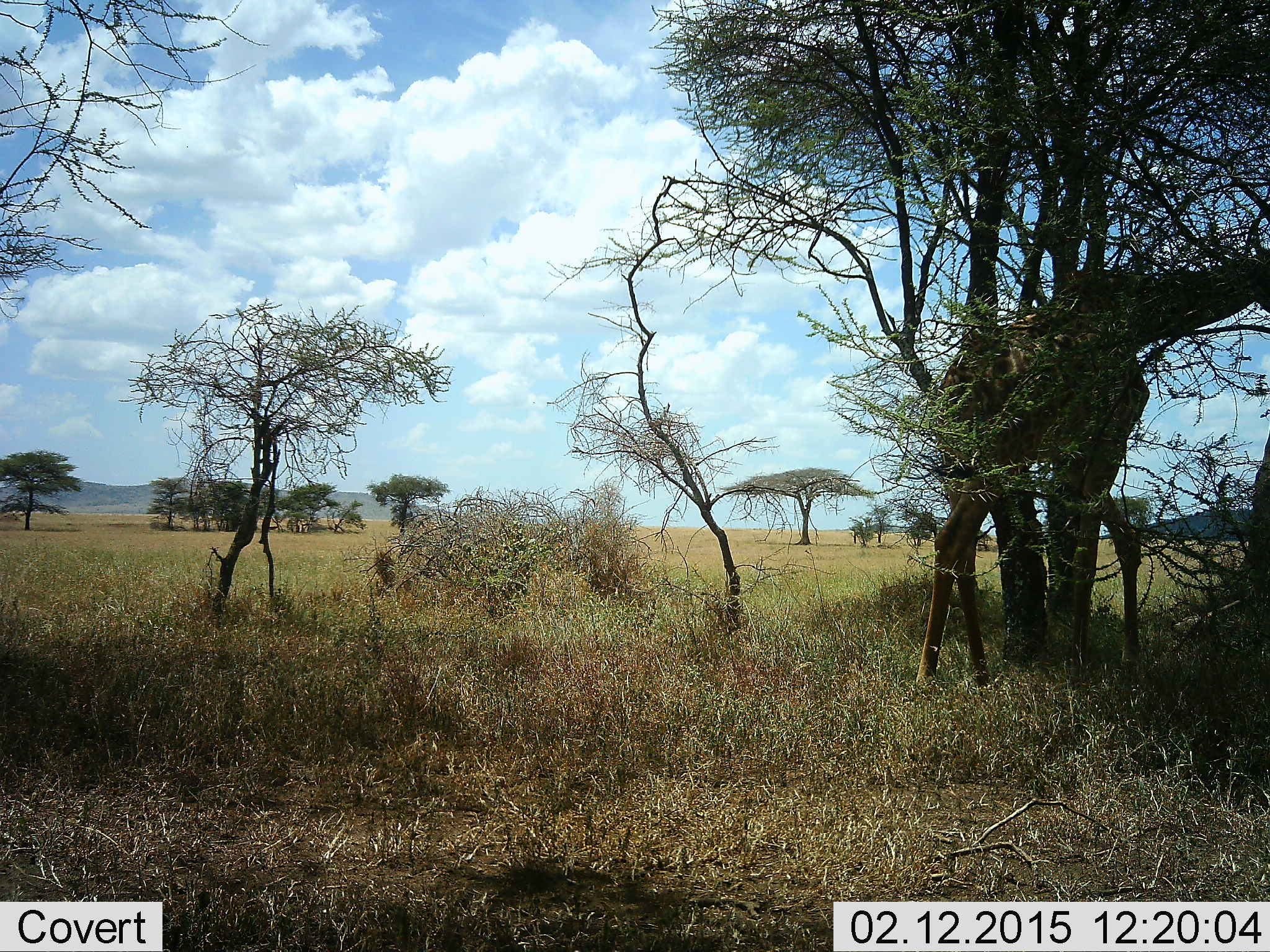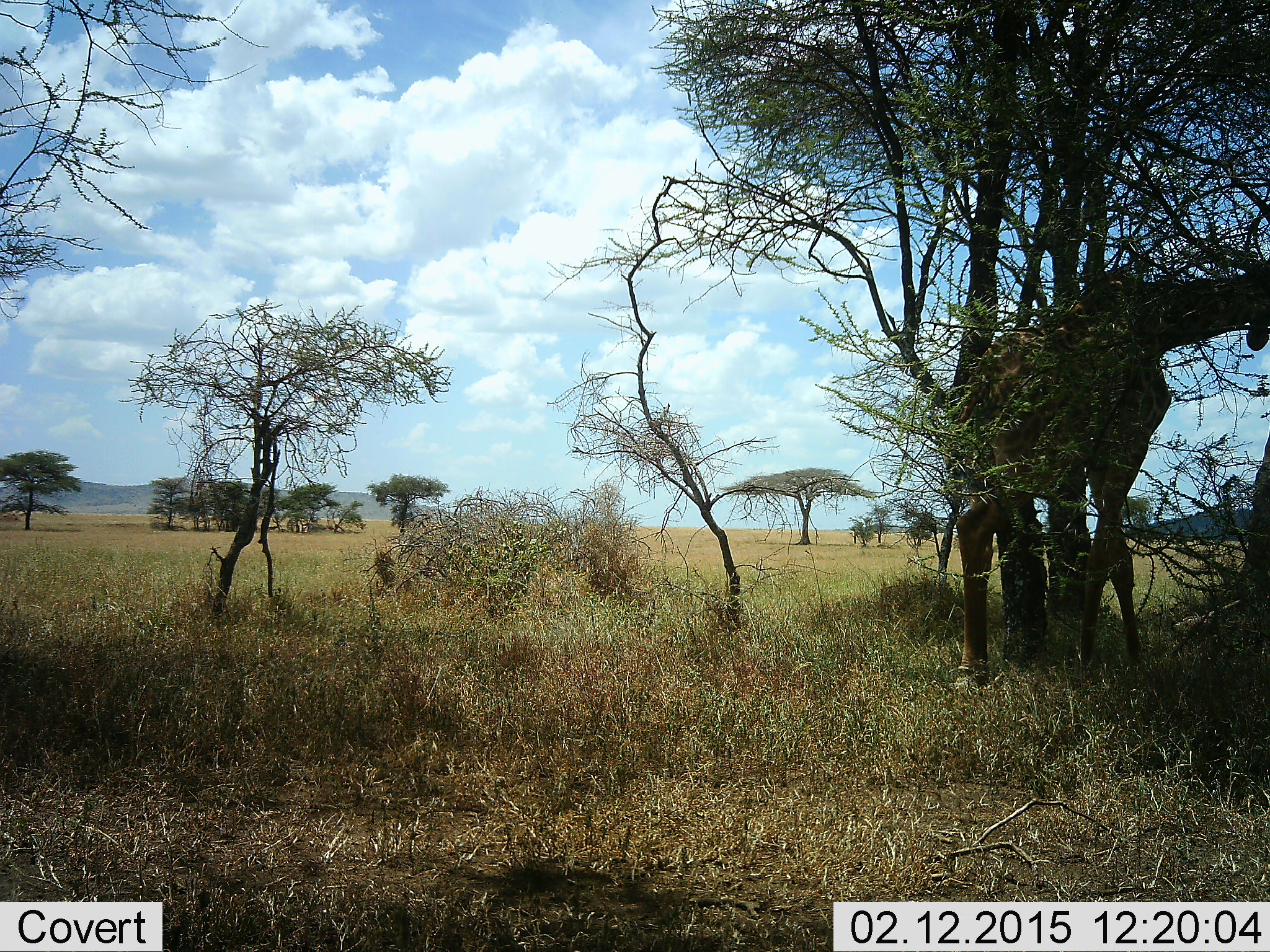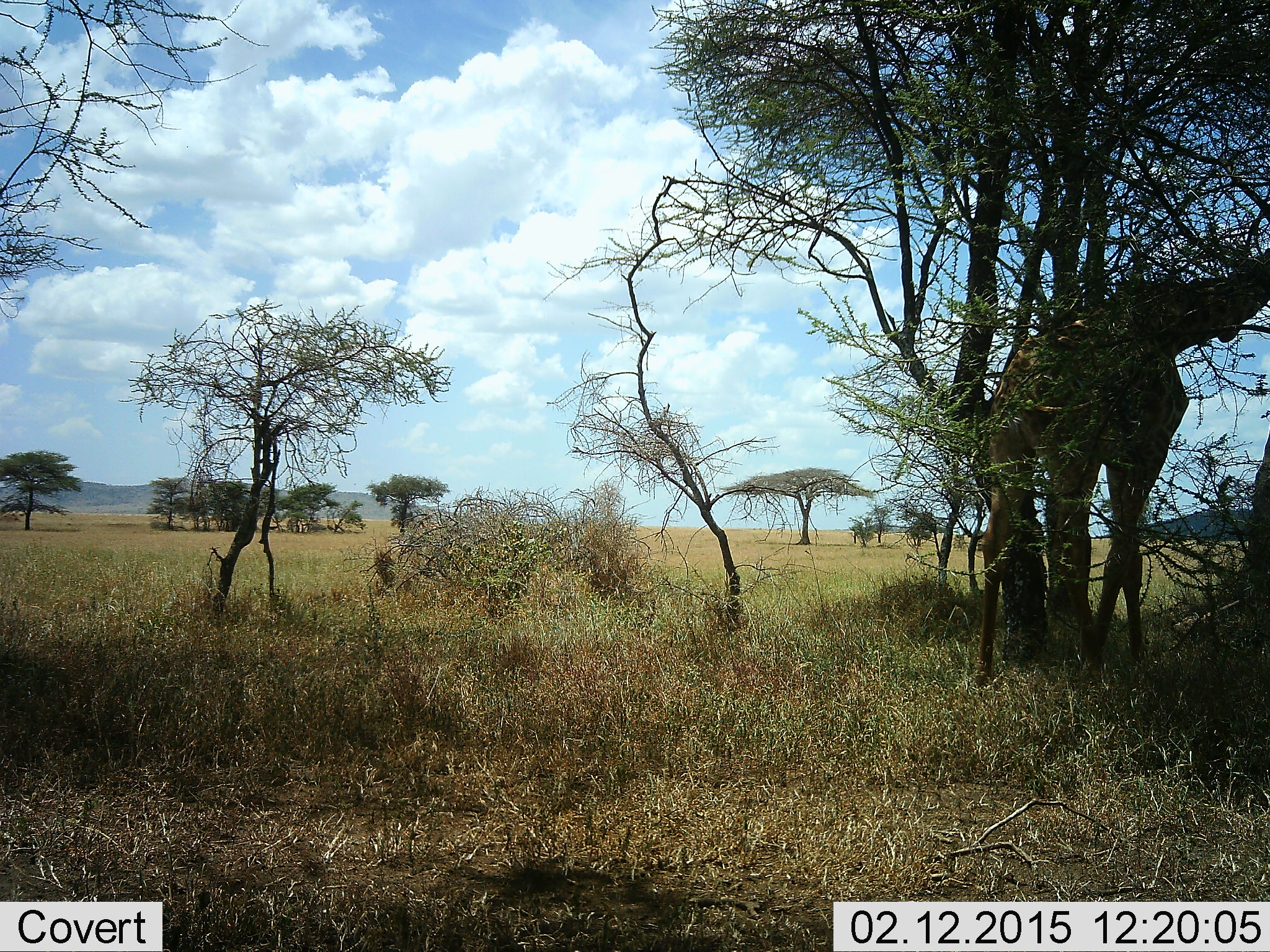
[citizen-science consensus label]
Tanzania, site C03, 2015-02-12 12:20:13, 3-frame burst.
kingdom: Animalia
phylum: Chordata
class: Mammalia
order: Artiodactyla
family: Giraffidae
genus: Giraffa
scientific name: Giraffa camelopardalis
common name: giraffe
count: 1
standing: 30%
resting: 0%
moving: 40%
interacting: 0%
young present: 0%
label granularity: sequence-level